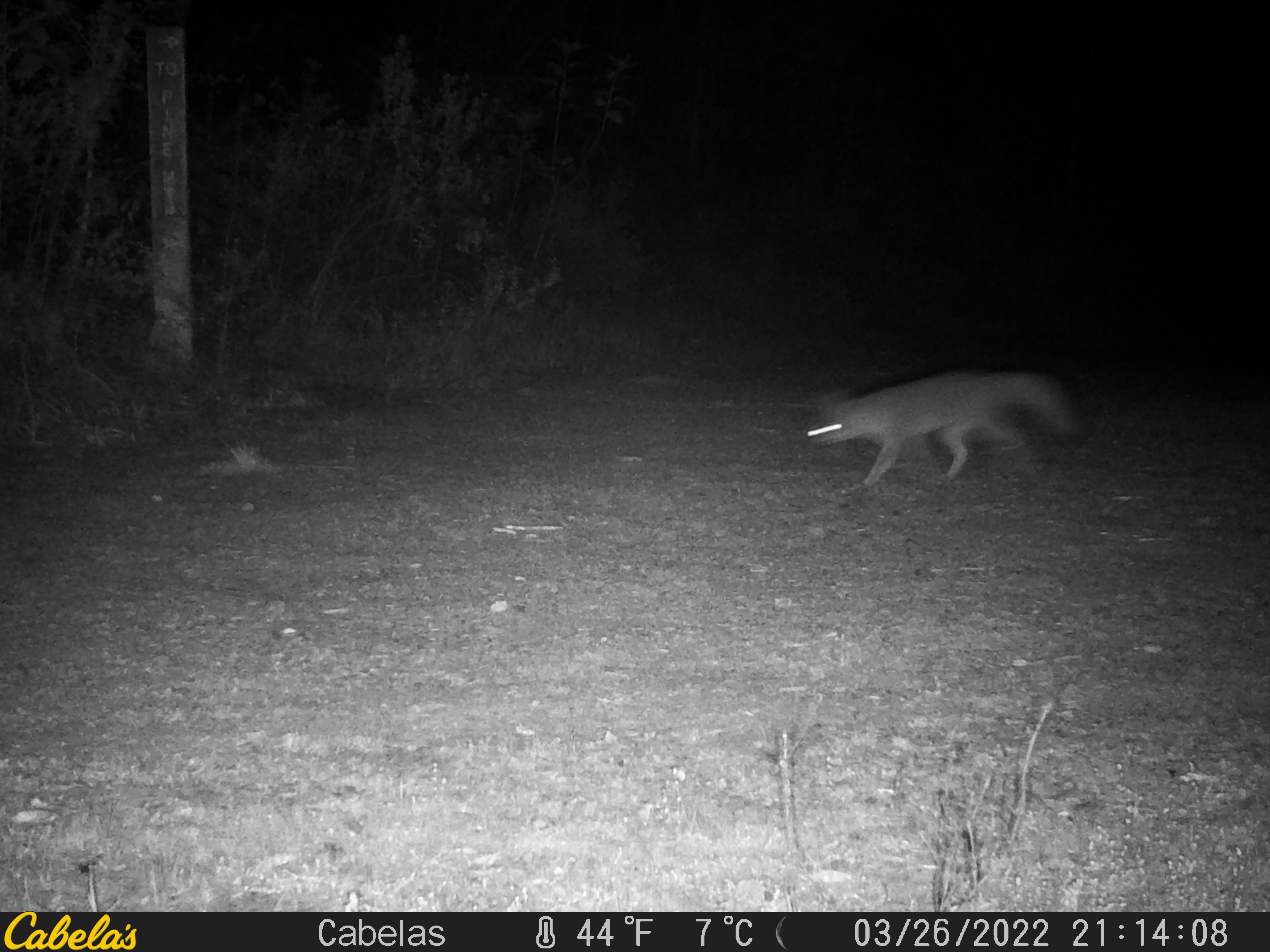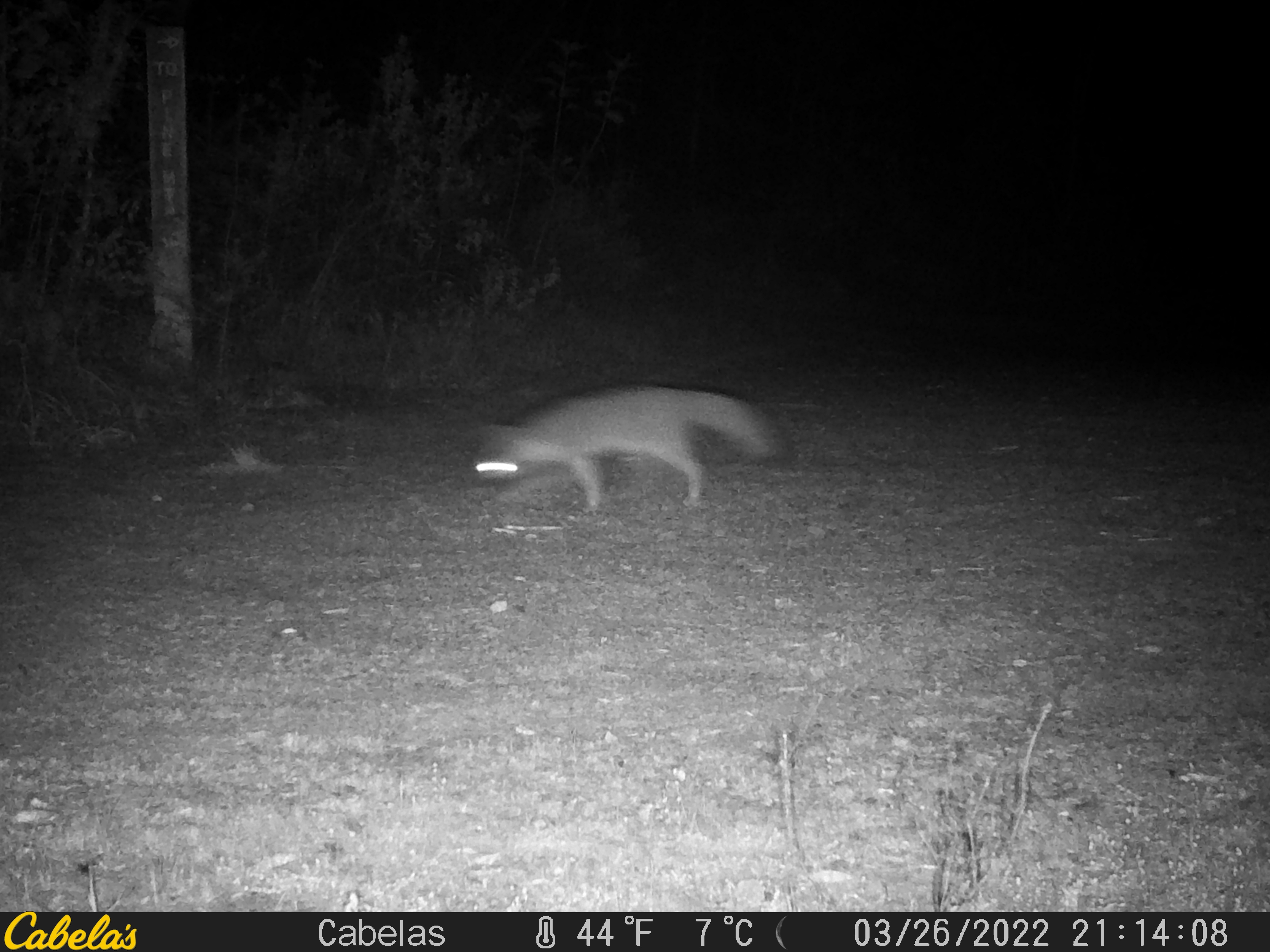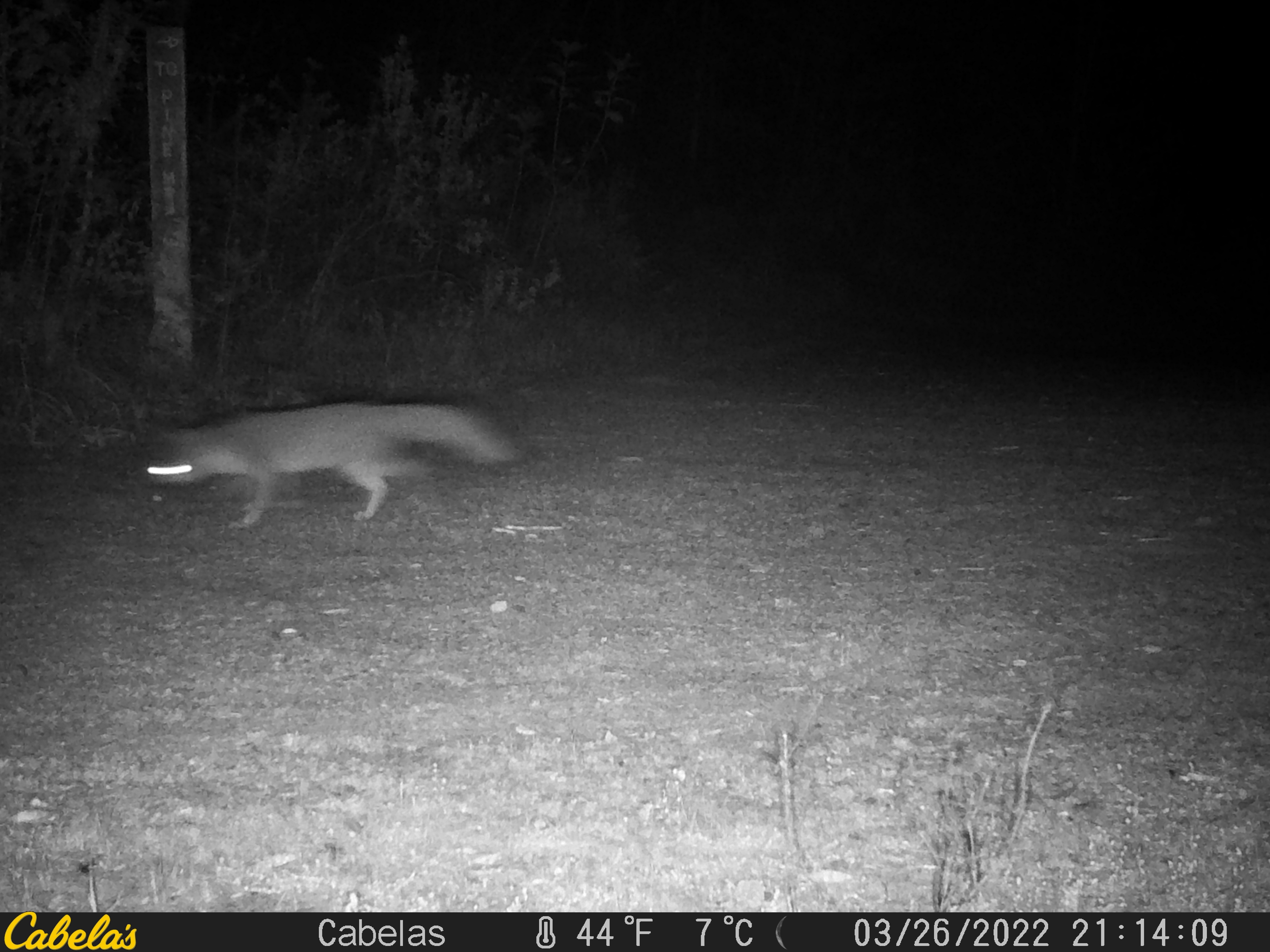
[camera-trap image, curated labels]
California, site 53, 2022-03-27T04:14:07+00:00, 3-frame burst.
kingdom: Animalia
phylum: Chordata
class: Mammalia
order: Carnivora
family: Canidae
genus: Urocyon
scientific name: Urocyon cinereoargenteus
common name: gray fox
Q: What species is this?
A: Gray fox (Urocyon cinereoargenteus).